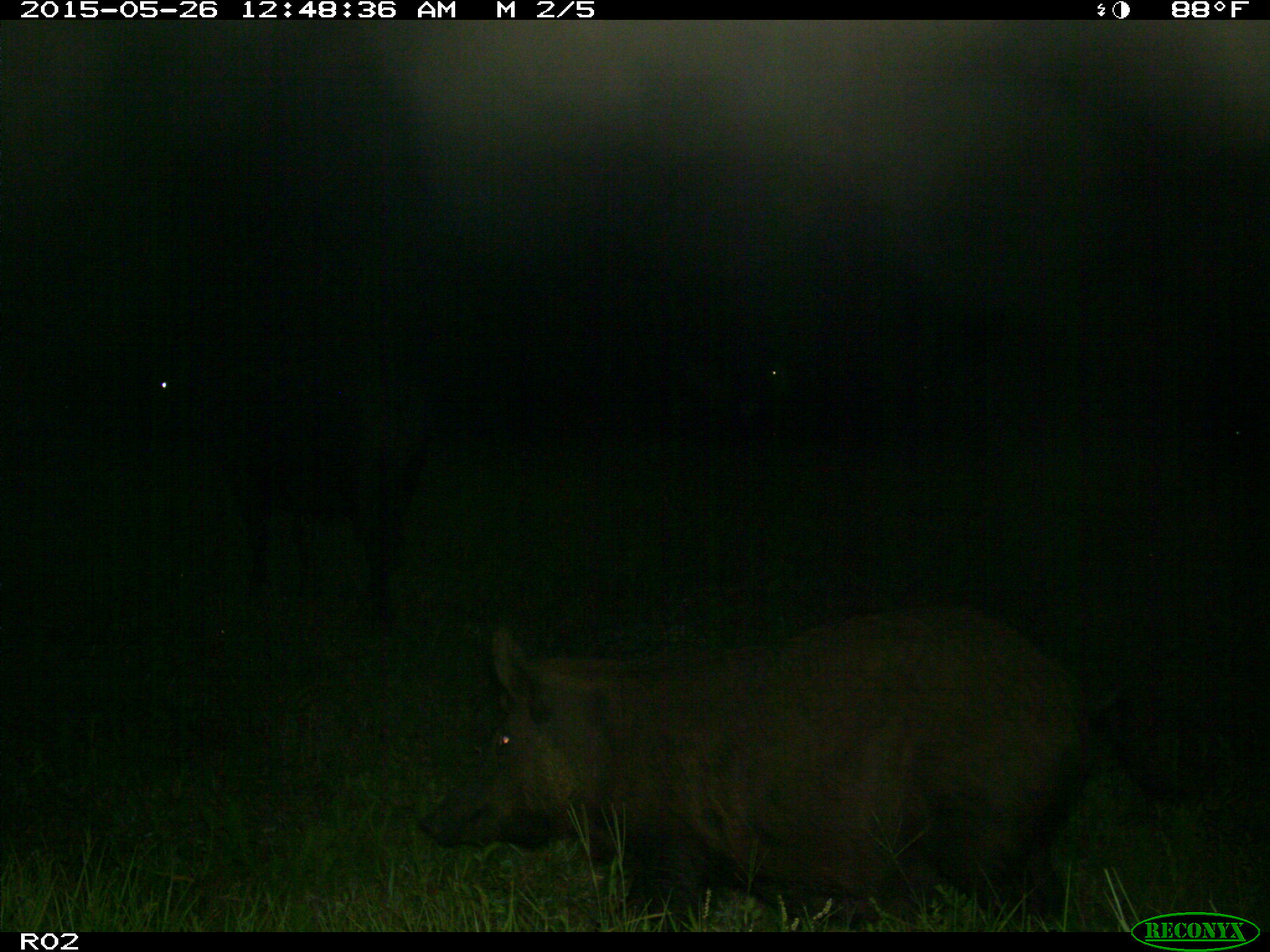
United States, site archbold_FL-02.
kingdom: Animalia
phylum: Chordata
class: Mammalia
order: Artiodactyla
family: Suidae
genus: Sus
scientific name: Sus scrofa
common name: wild boar